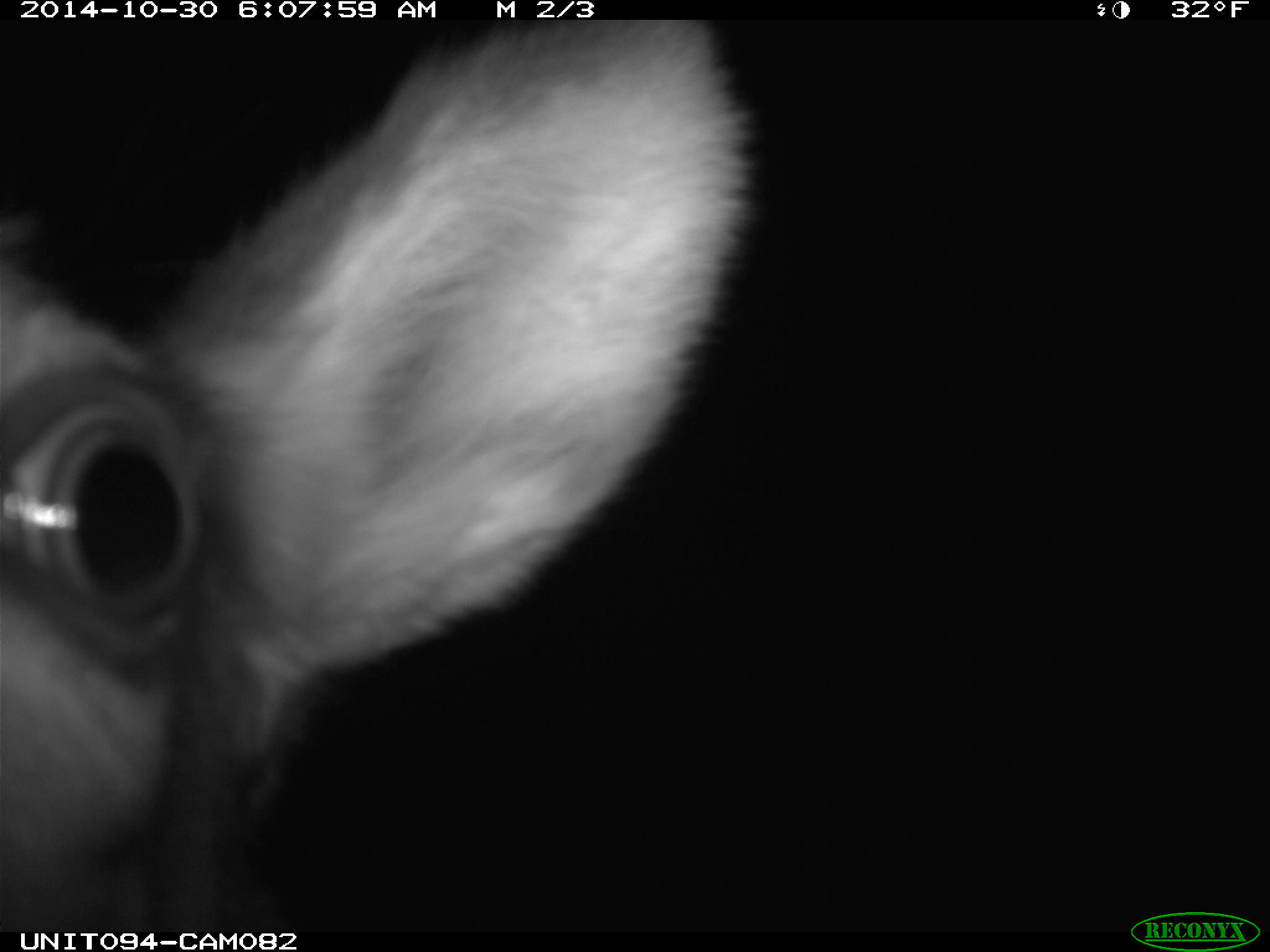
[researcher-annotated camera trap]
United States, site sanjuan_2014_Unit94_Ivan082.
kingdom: Animalia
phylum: Chordata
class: Mammalia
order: Artiodactyla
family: Cervidae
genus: Cervus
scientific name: Cervus elaphus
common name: red deer